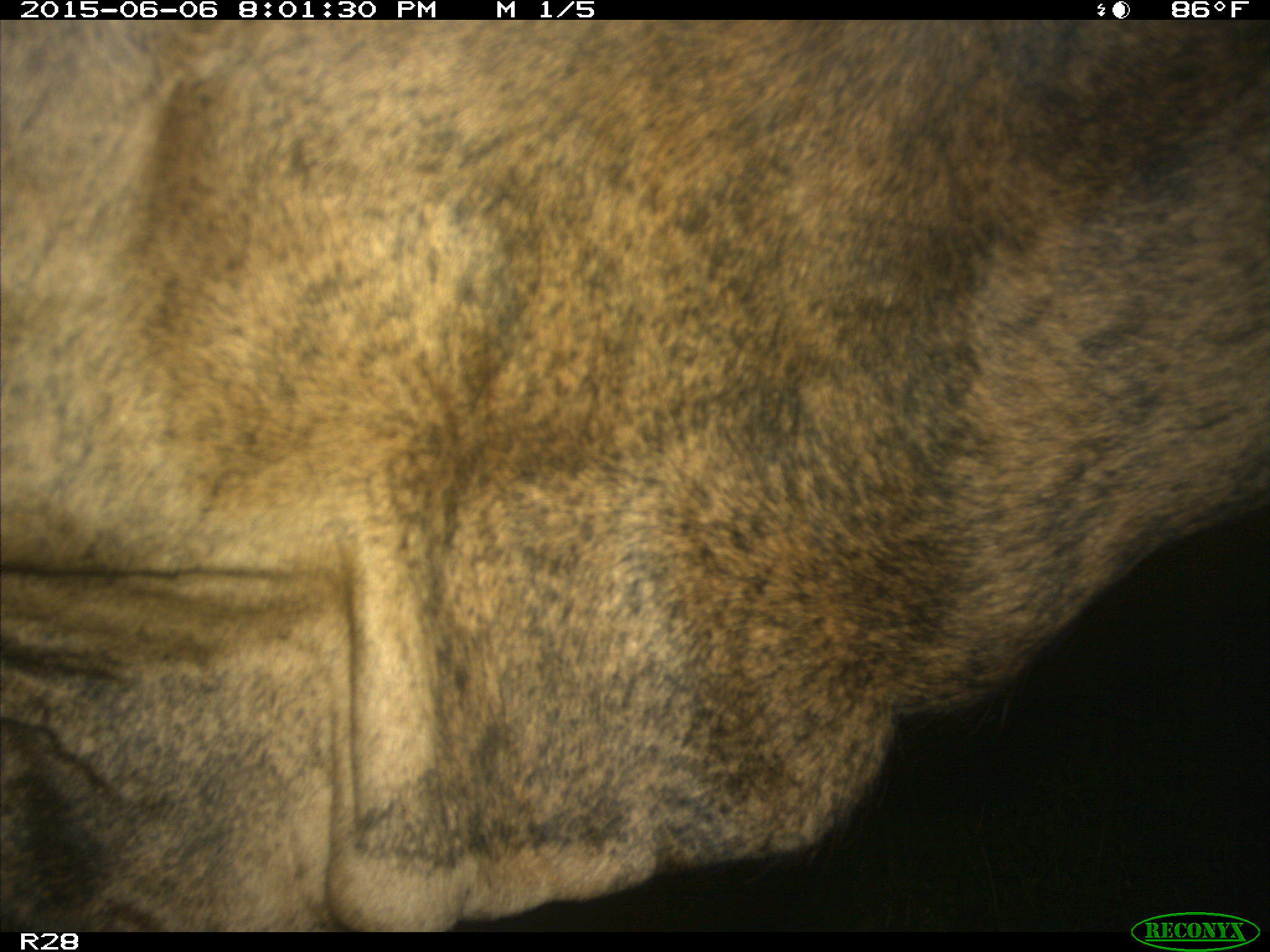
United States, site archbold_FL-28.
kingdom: Animalia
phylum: Chordata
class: Mammalia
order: Artiodactyla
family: Bovidae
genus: Bos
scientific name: Bos taurus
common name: domestic cow